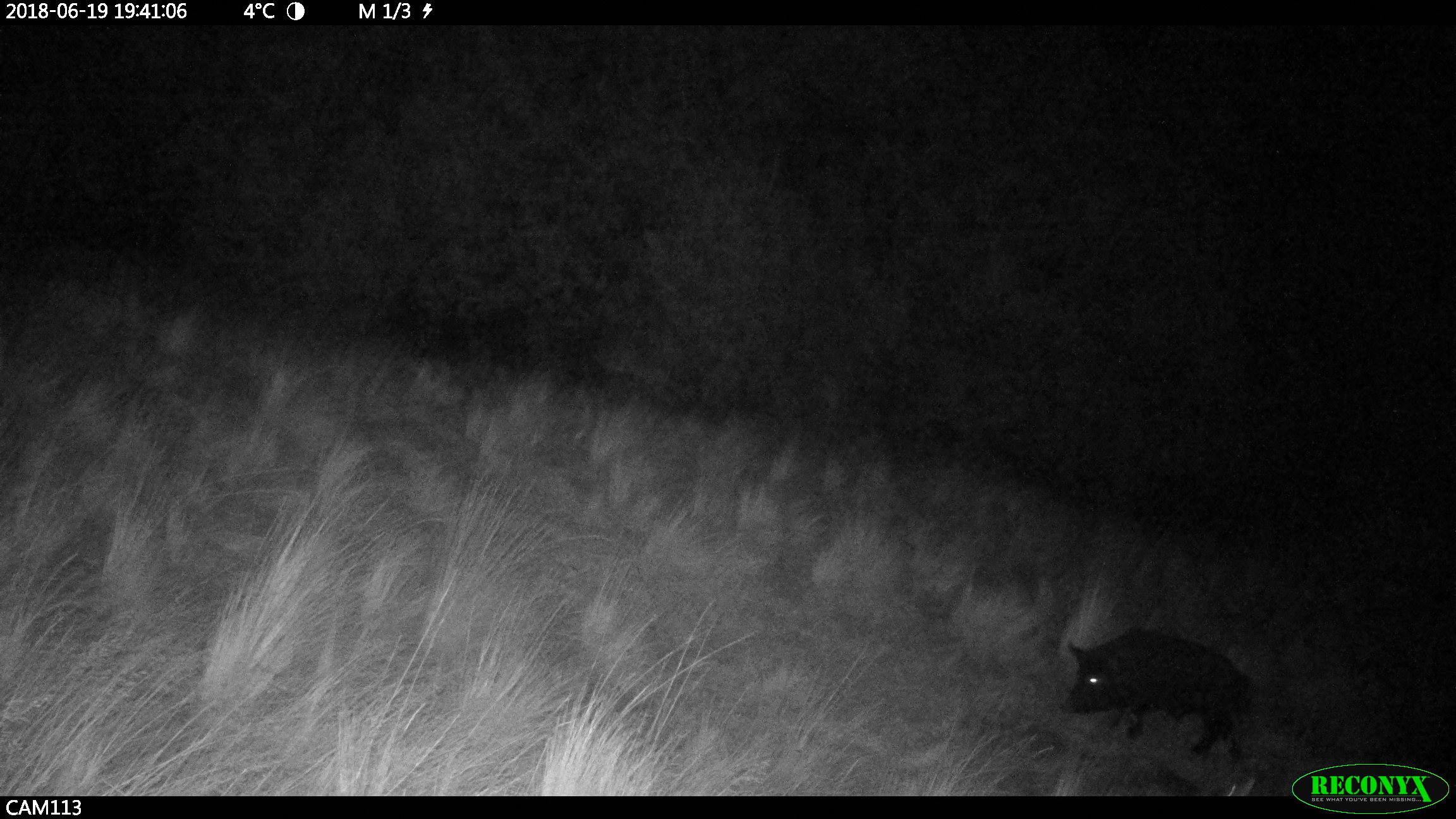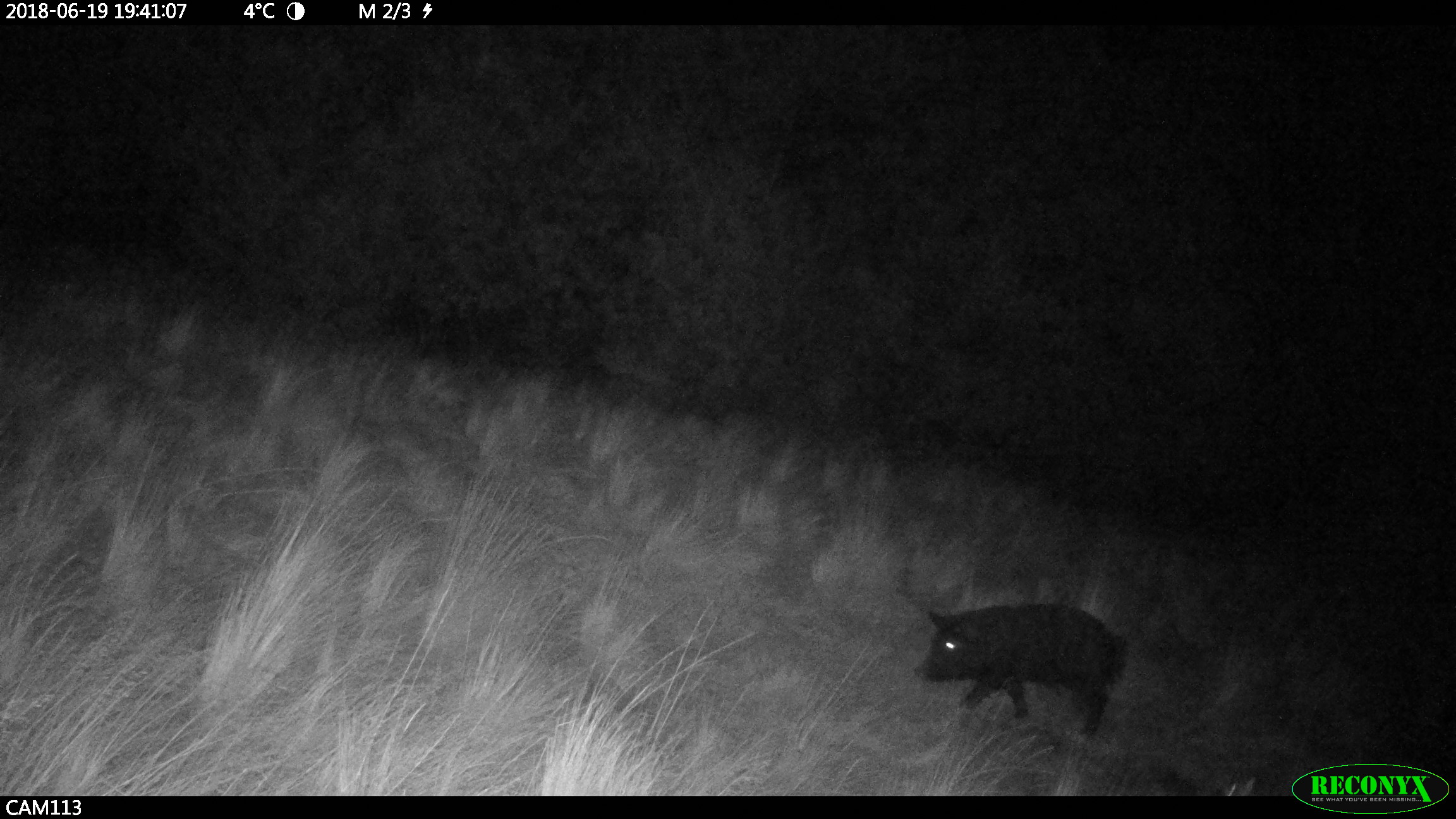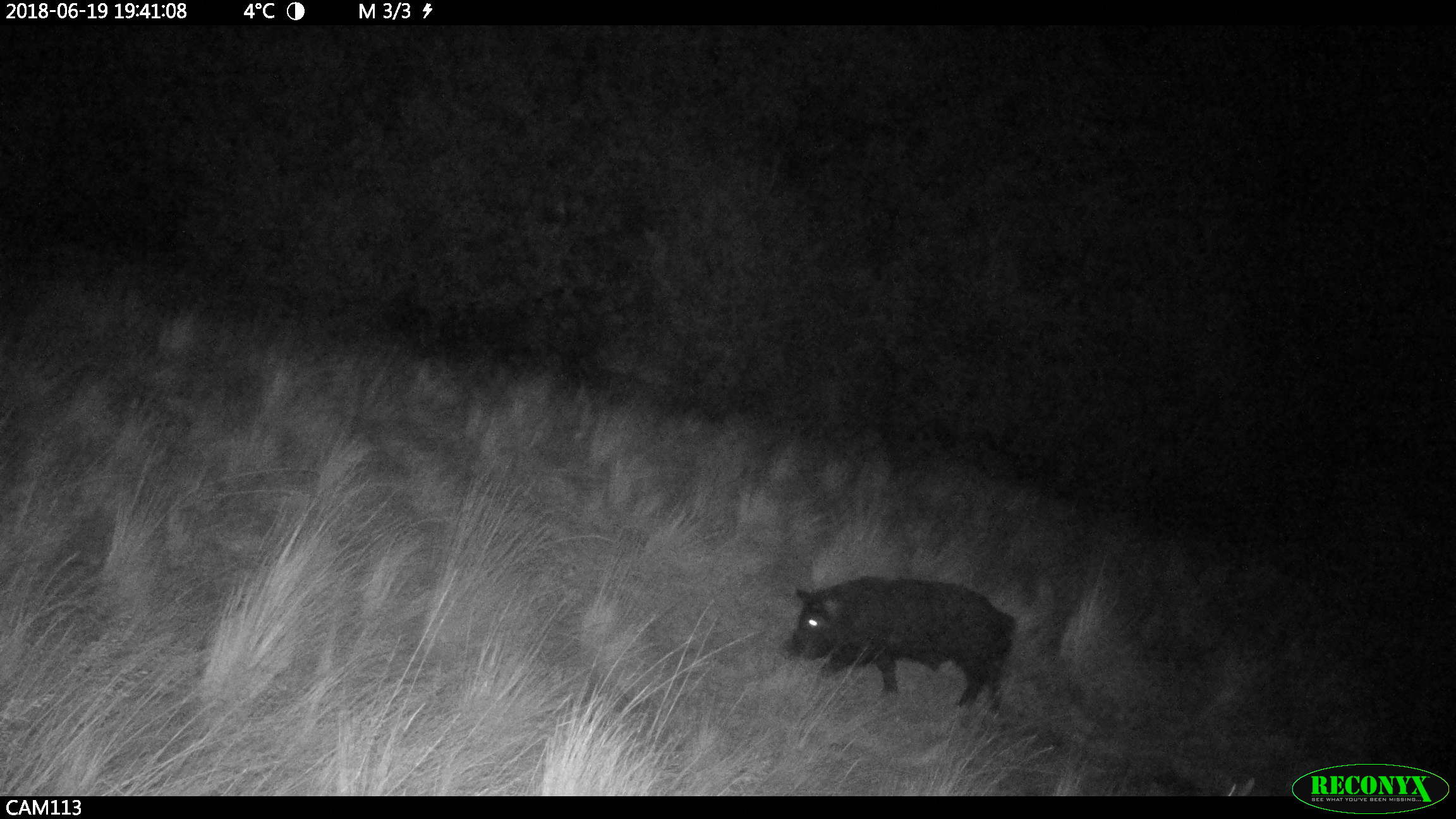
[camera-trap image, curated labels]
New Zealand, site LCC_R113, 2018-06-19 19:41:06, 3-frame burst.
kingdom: Animalia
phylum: Chordata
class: Mammalia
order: Artiodactyla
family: Suidae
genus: Sus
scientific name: Sus scrofa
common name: pig